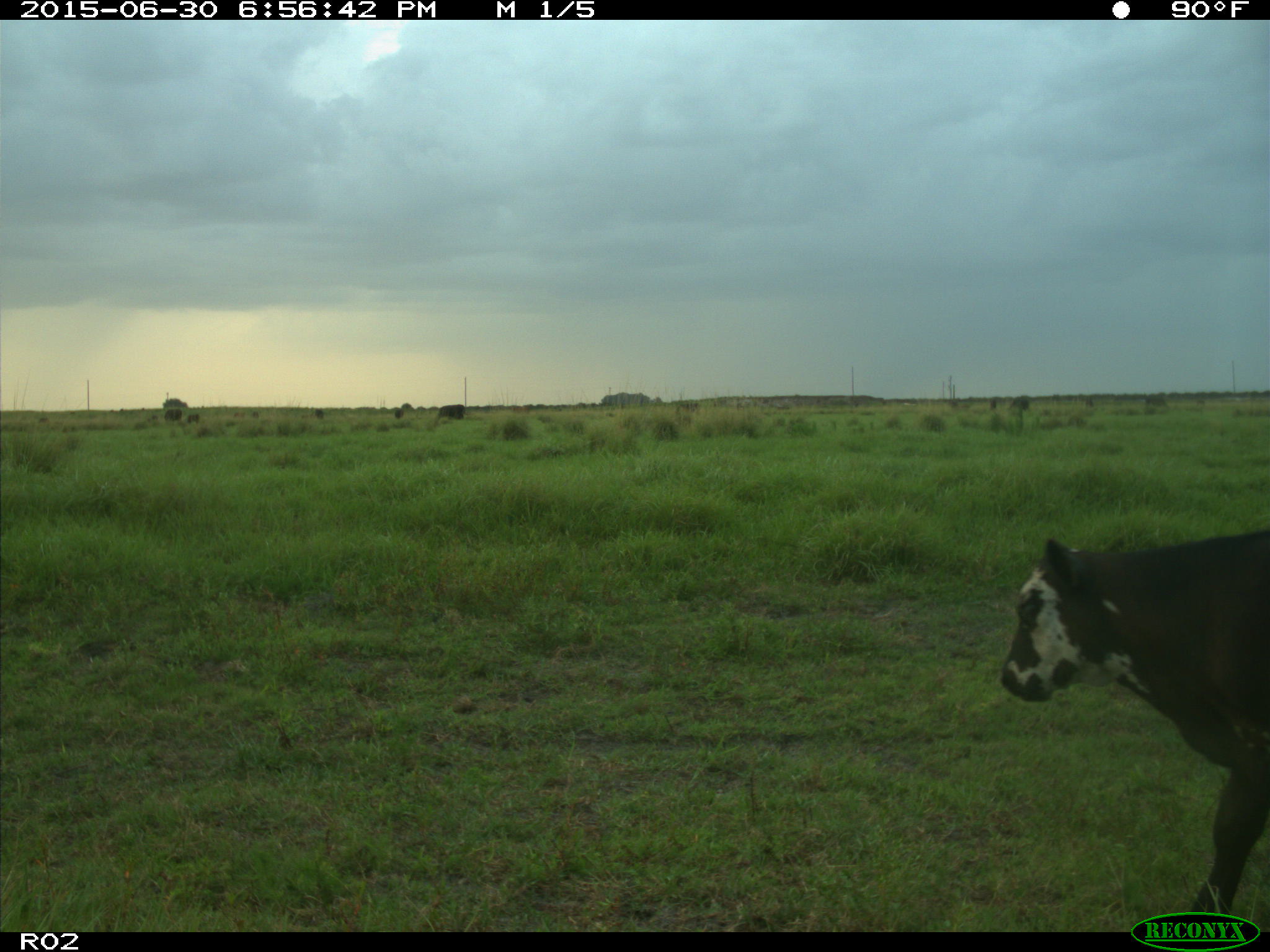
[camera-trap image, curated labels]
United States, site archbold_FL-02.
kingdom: Animalia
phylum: Chordata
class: Mammalia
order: Artiodactyla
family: Bovidae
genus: Bos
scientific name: Bos taurus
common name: domestic cow